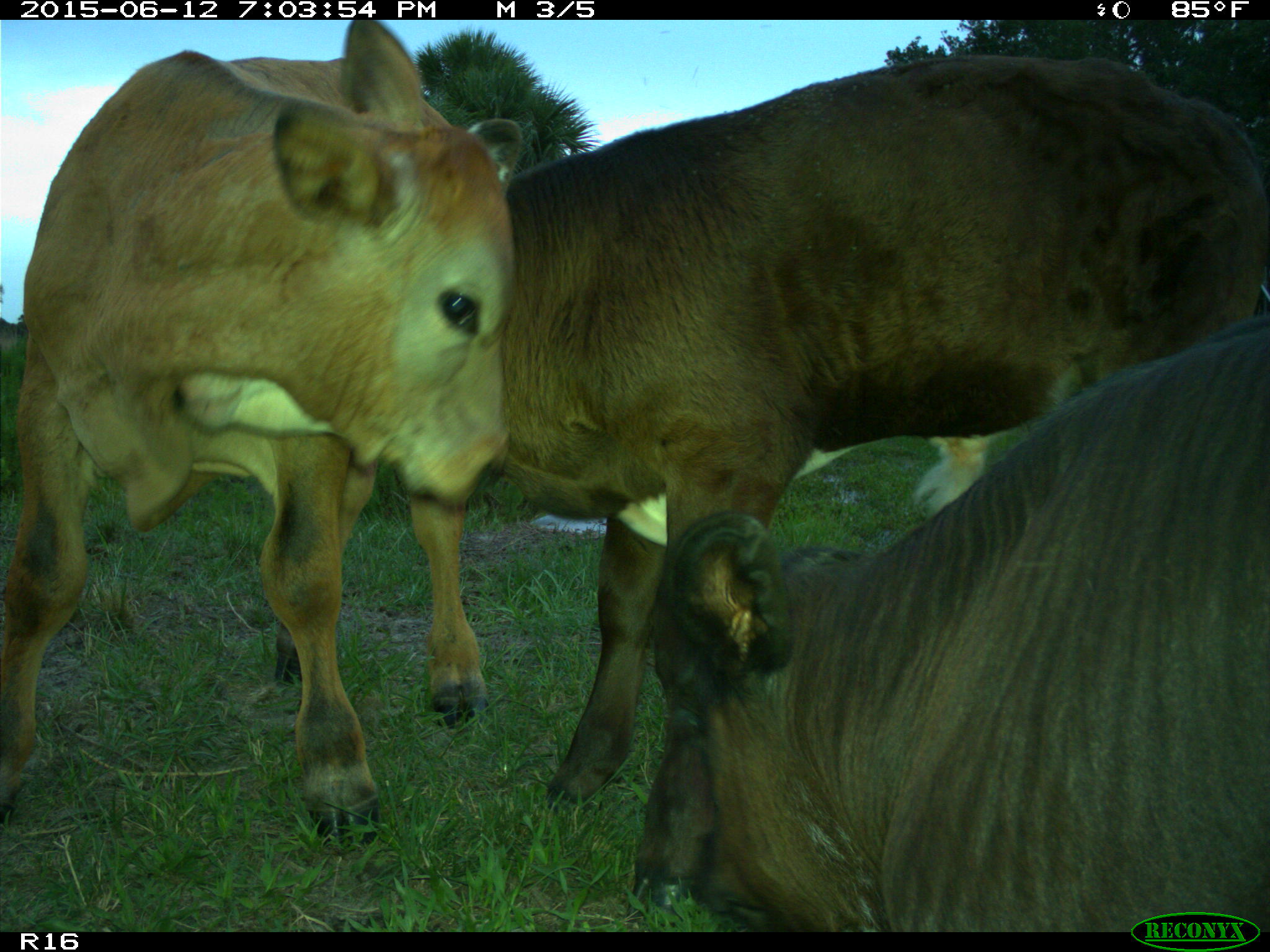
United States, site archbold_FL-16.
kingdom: Animalia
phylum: Chordata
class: Mammalia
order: Artiodactyla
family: Bovidae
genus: Bos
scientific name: Bos taurus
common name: domestic cow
Bos taurus (domestic cow).